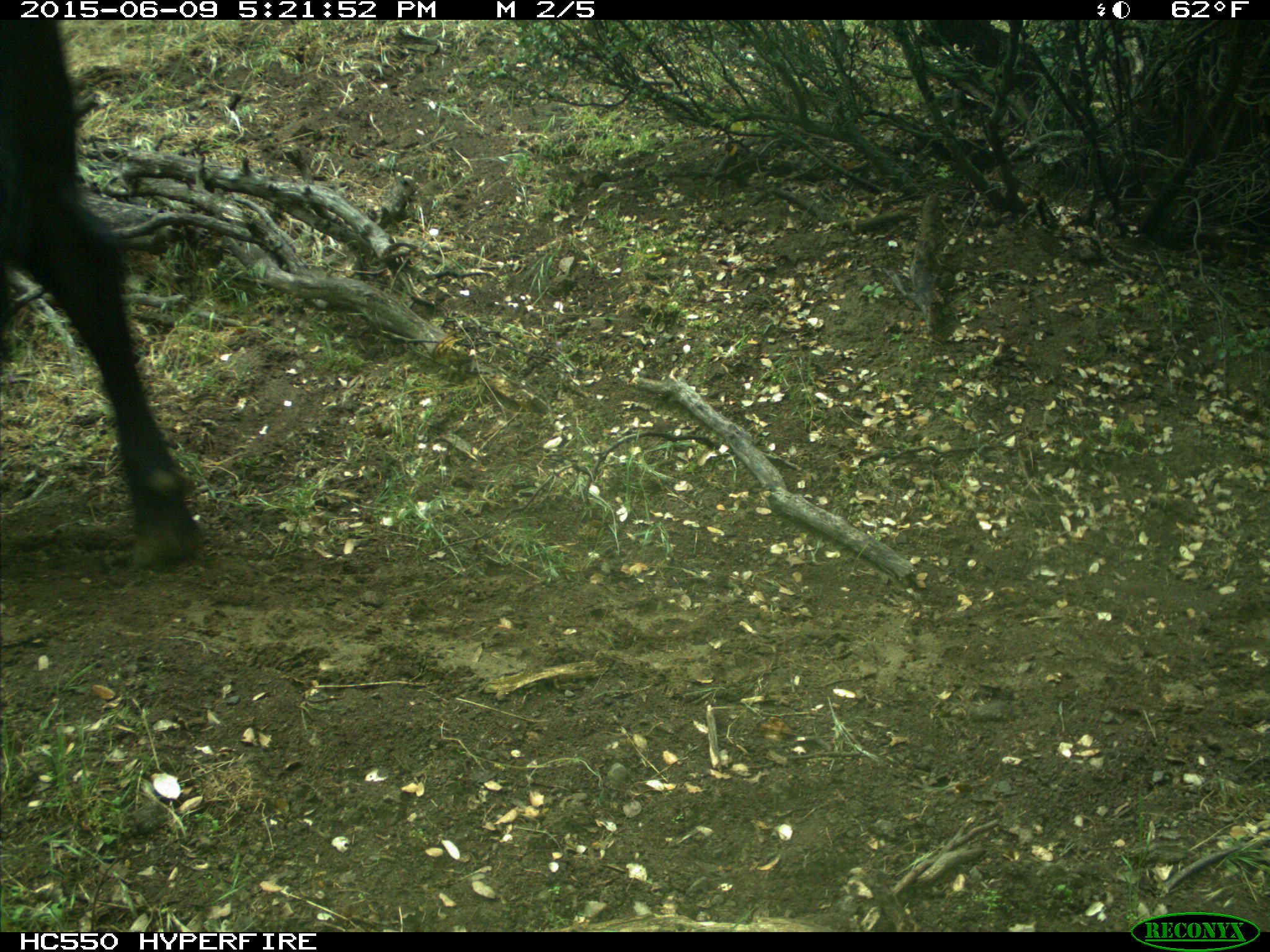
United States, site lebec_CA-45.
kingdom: Animalia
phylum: Chordata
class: Mammalia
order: Artiodactyla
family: Bovidae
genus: Bos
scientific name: Bos taurus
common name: domestic cow